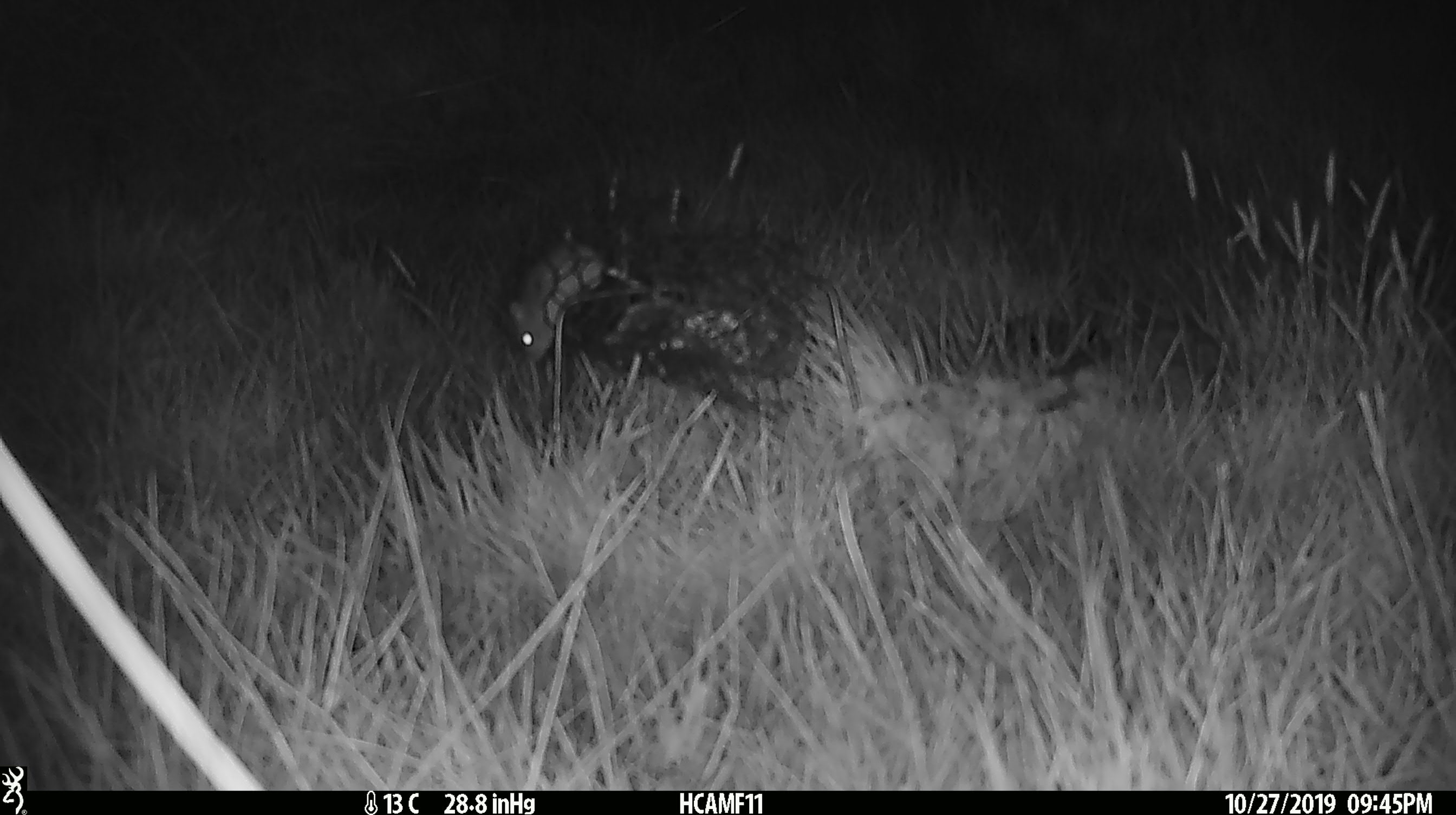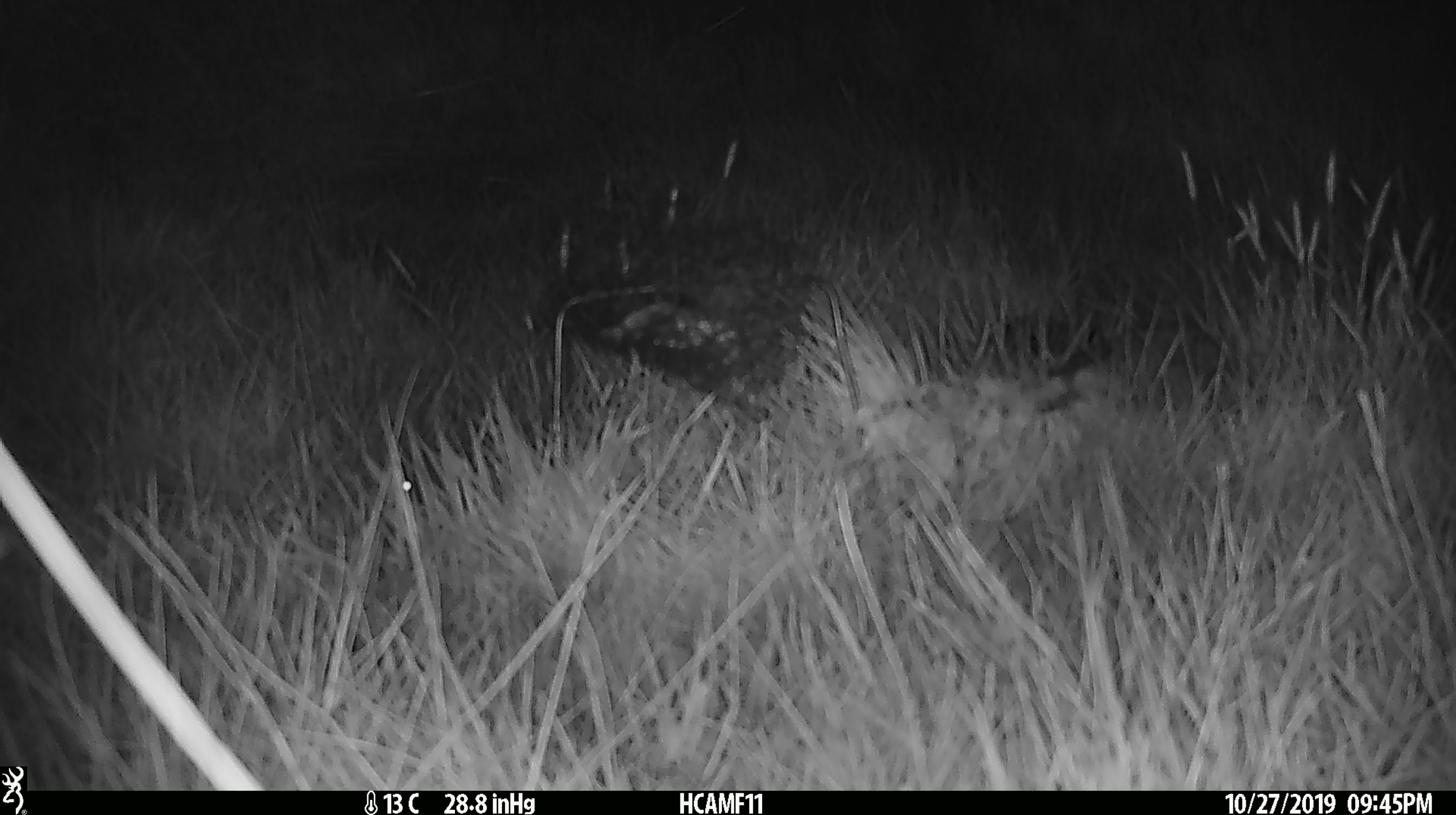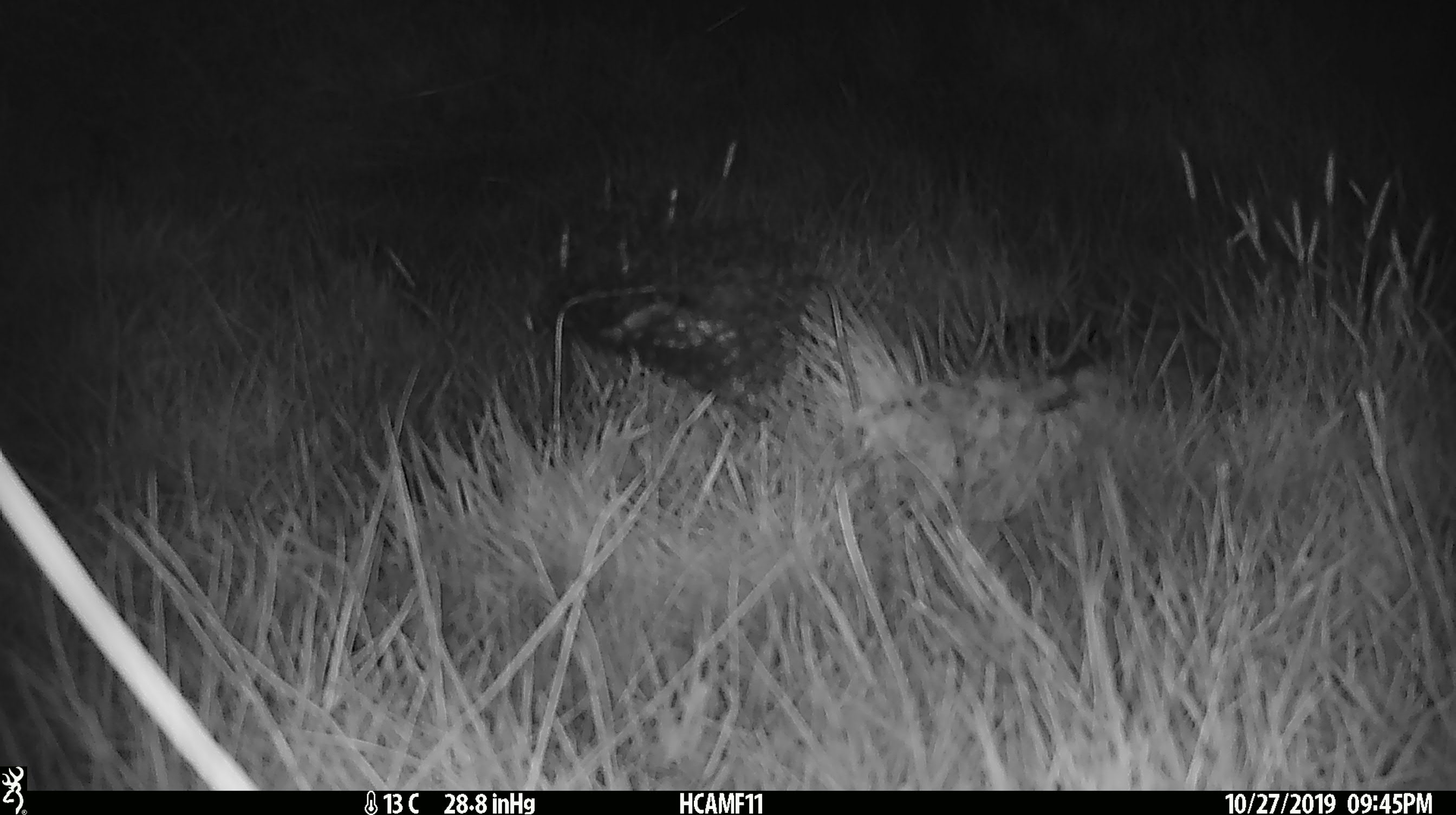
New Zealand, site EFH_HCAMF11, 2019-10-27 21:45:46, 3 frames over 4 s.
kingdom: Animalia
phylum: Chordata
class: Mammalia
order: Rodentia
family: Muridae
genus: Mus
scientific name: Mus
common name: mouse